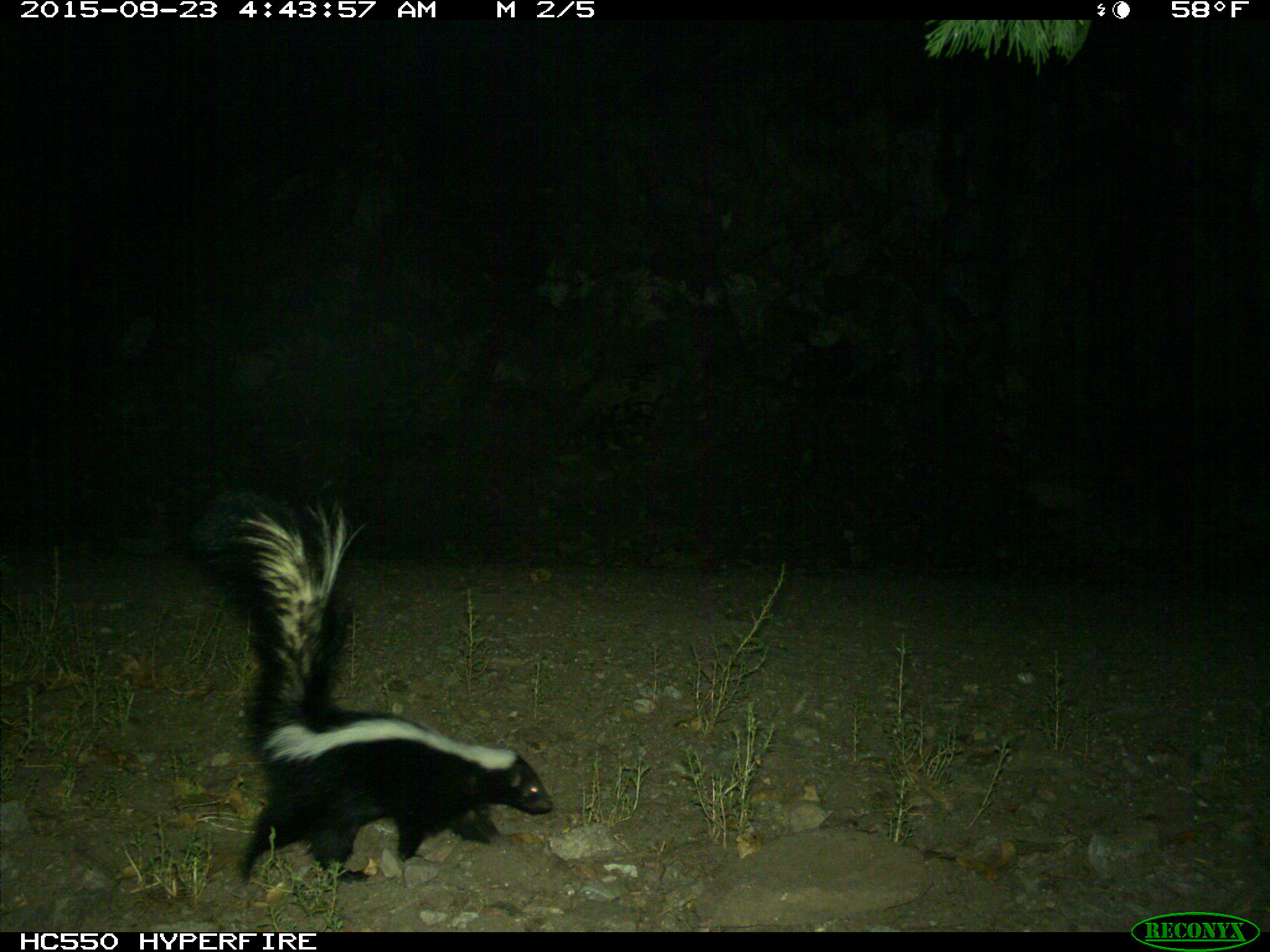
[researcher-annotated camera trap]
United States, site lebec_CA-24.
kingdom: Animalia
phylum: Chordata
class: Mammalia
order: Carnivora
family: Mephitidae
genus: Mephitis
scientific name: Mephitis mephitis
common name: striped skunk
Mephitis mephitis (striped skunk).